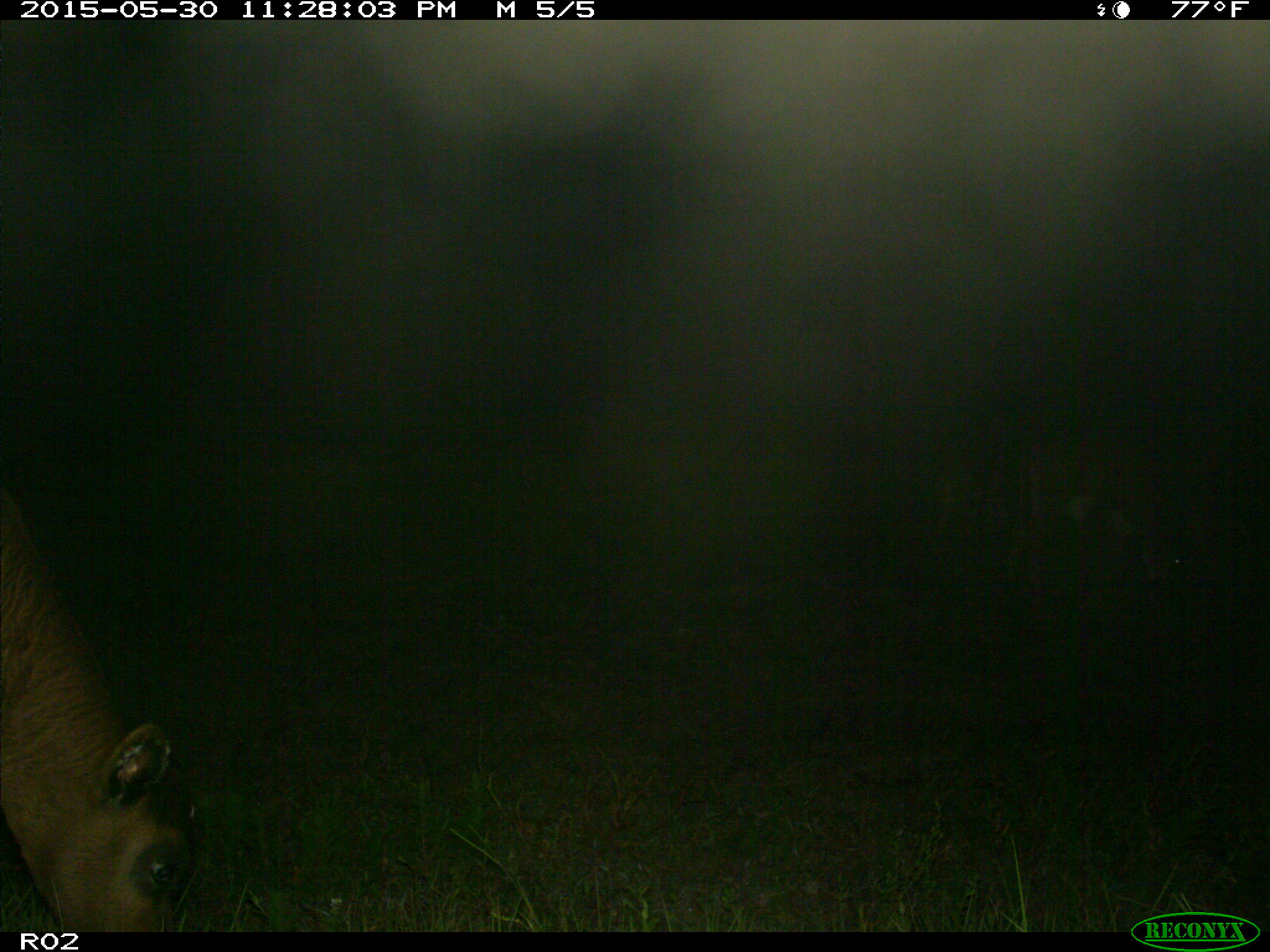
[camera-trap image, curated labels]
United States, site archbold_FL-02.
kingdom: Animalia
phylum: Chordata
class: Mammalia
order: Artiodactyla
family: Bovidae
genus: Bos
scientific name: Bos taurus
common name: domestic cow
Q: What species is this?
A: Bos taurus (domestic cow).